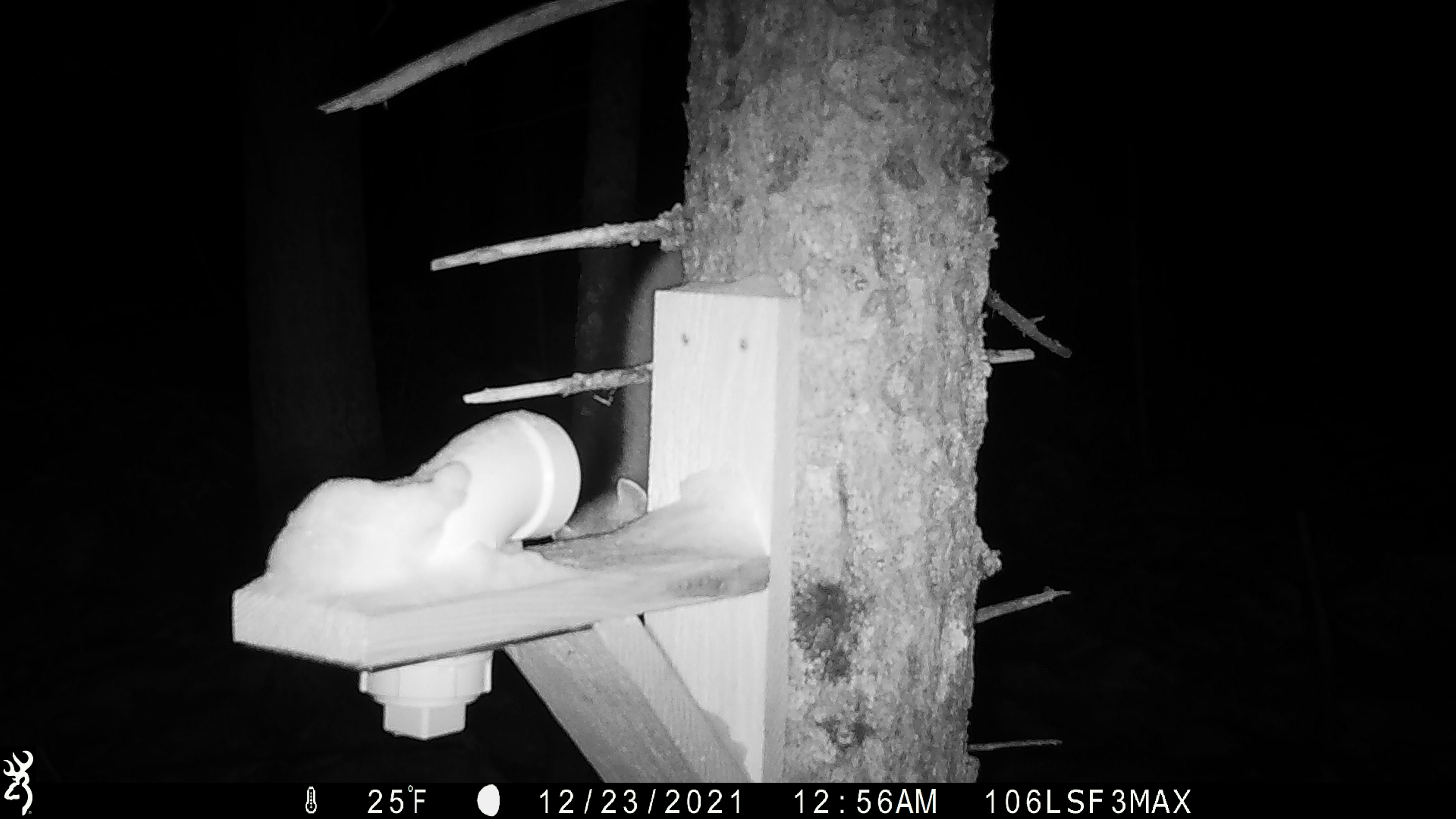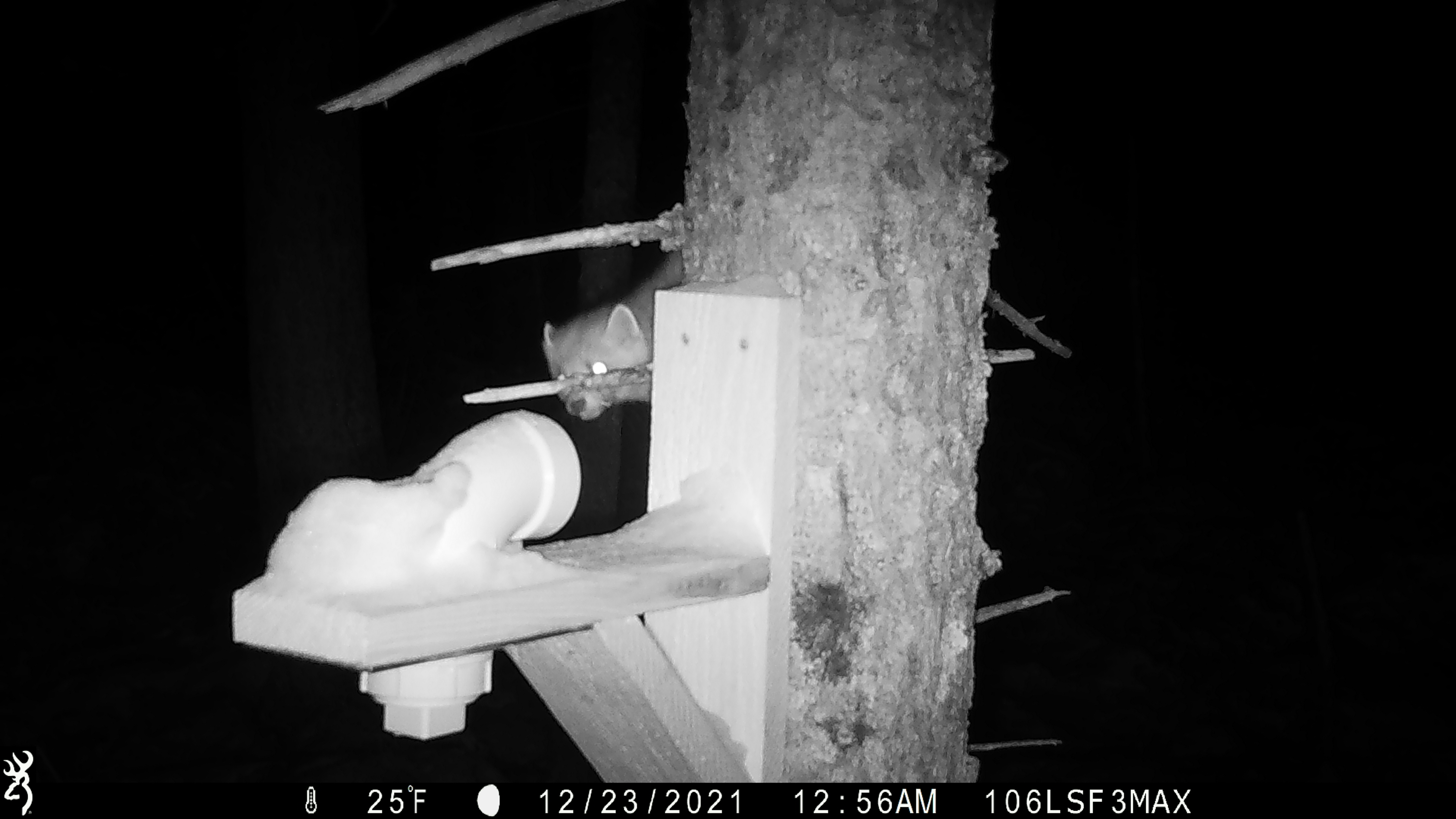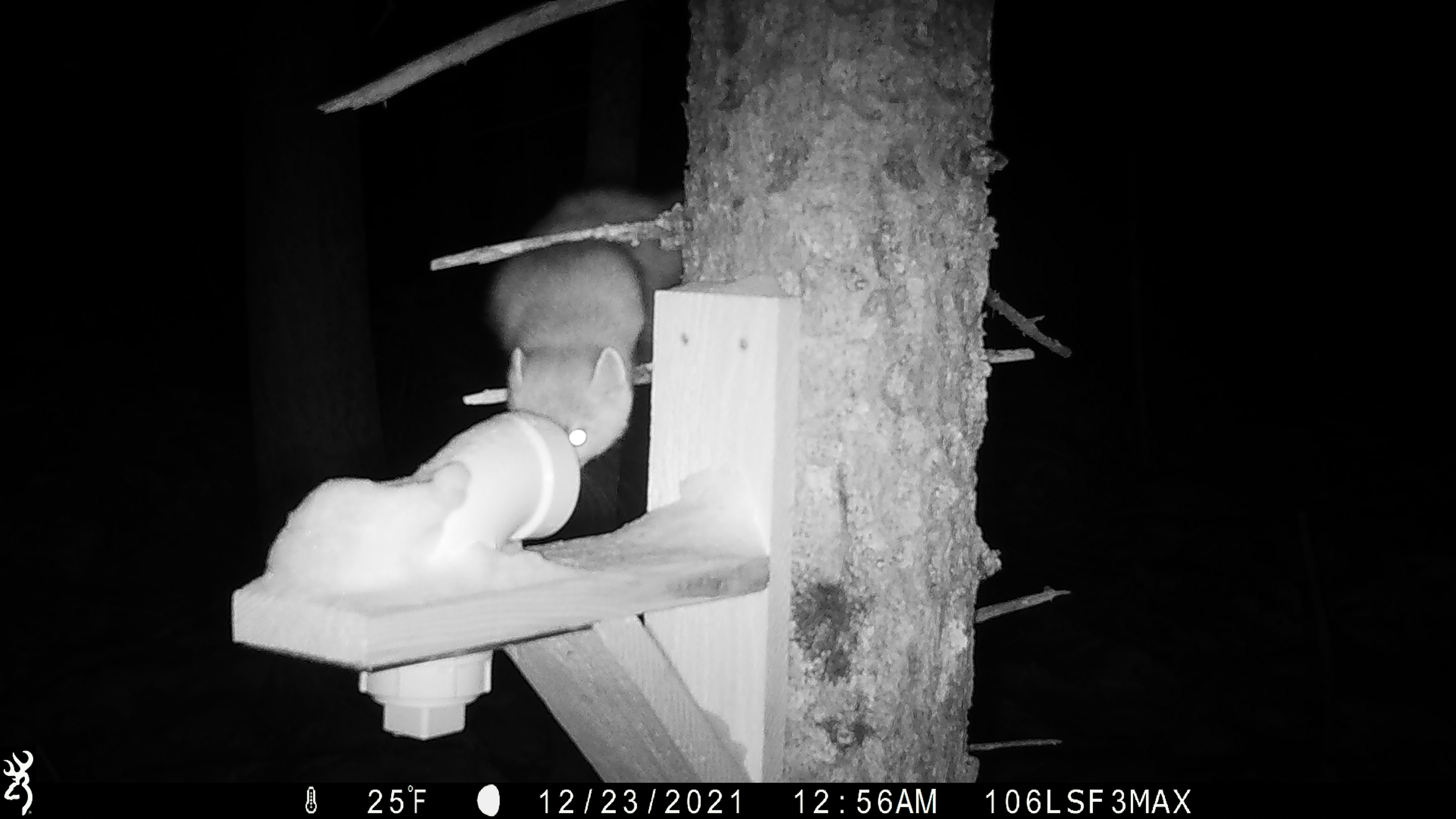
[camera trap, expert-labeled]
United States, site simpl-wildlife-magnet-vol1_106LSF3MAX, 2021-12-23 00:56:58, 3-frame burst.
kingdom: Animalia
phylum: Chordata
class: Mammalia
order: Carnivora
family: Mustelidae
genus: Martes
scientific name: Martes americana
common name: american marten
American marten (Martes americana).